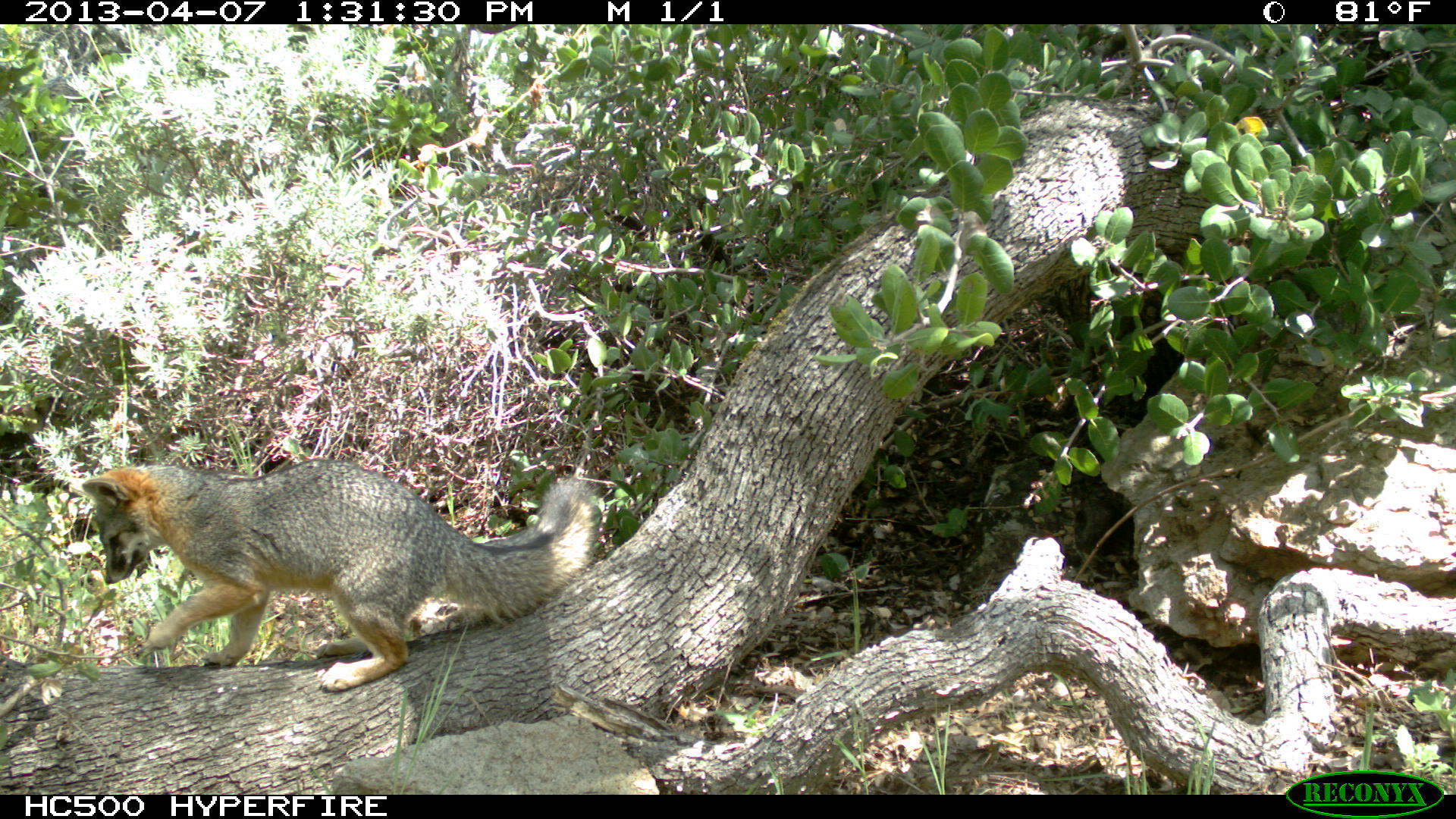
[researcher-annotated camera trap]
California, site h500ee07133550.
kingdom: Animalia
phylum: Chordata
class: Mammalia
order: Carnivora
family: Canidae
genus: Urocyon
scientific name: Urocyon littoralis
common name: island fox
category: fox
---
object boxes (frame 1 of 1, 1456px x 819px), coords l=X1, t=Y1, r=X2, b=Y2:
fox: l=81, t=457, r=598, b=691